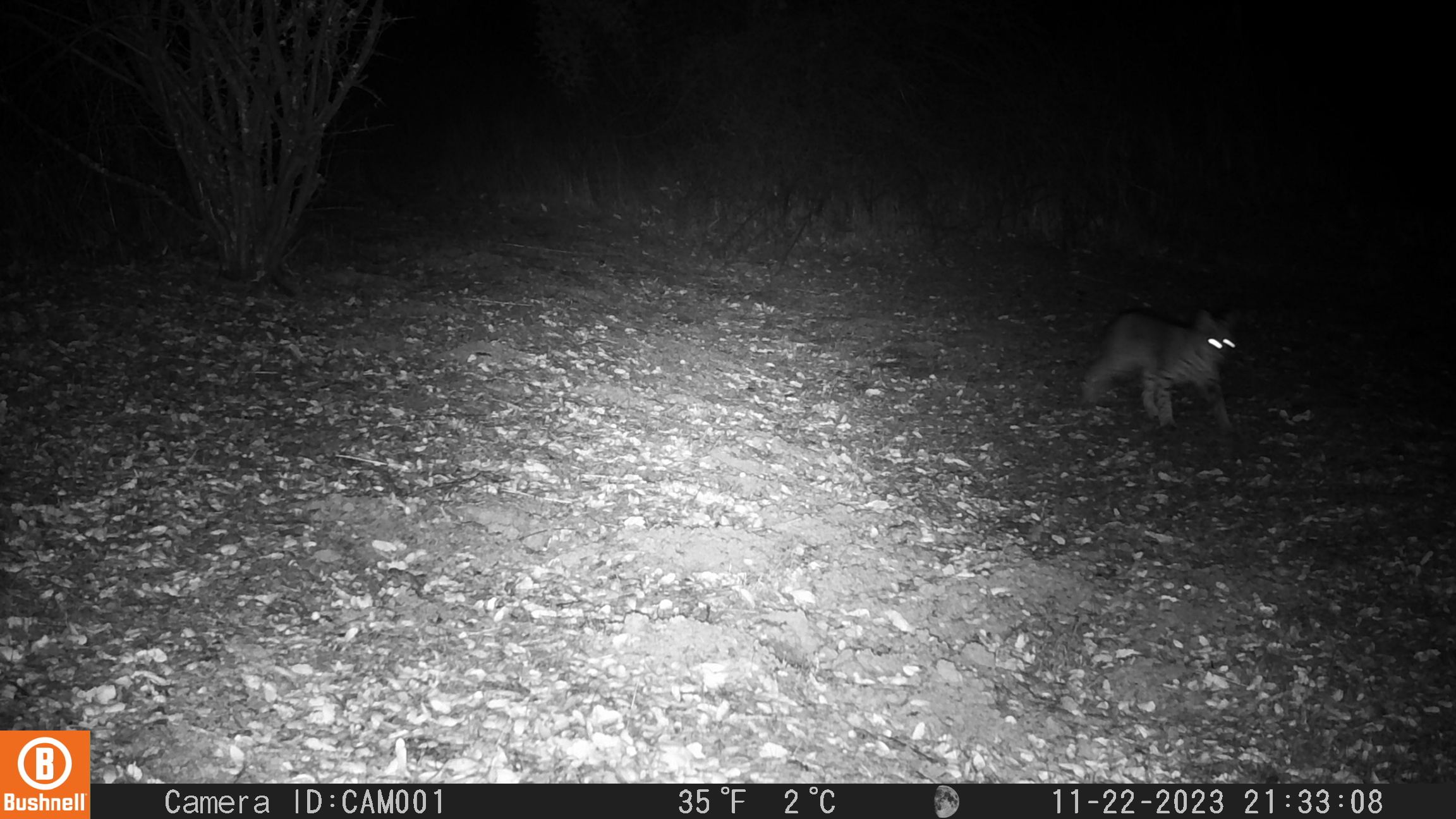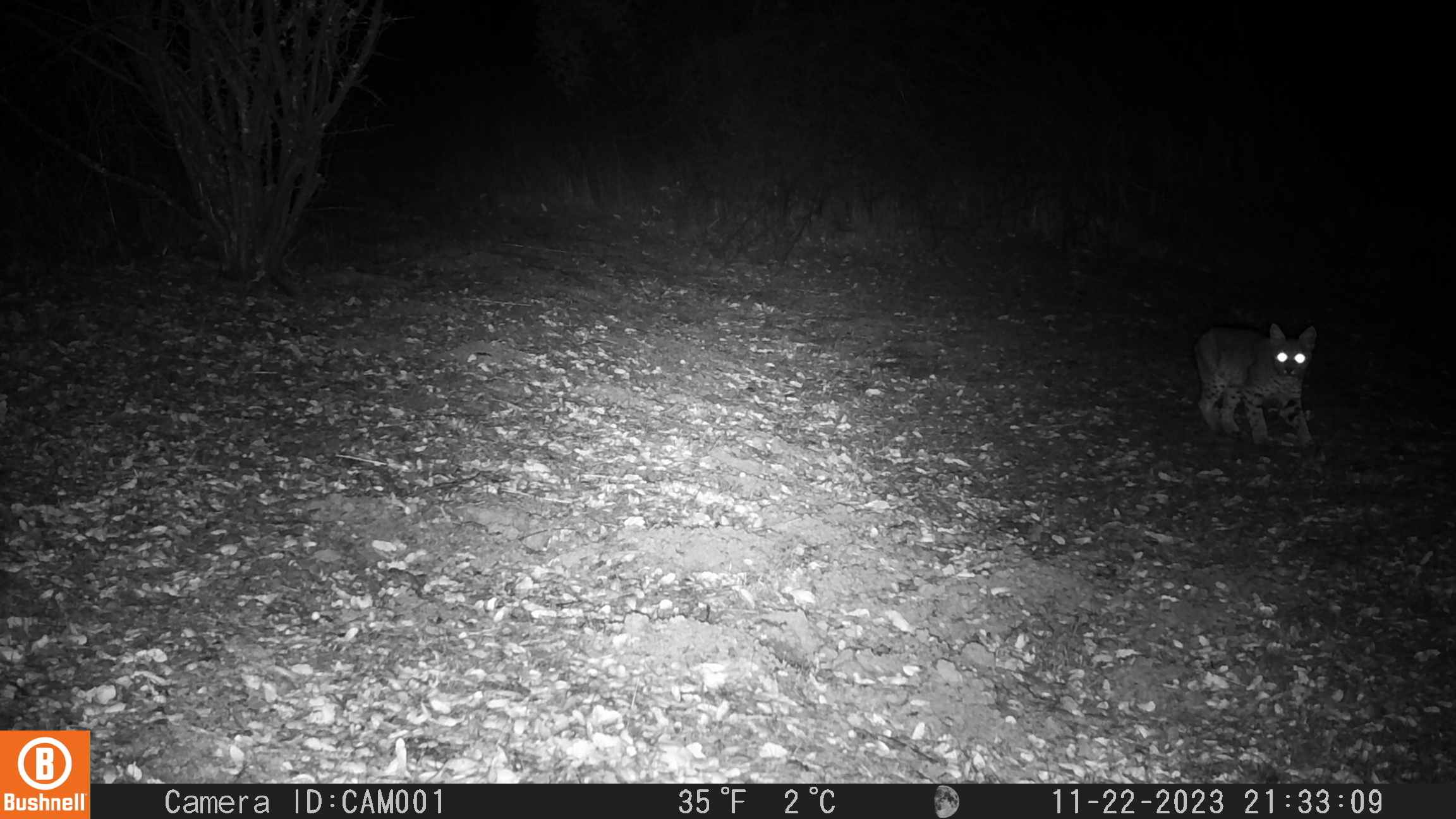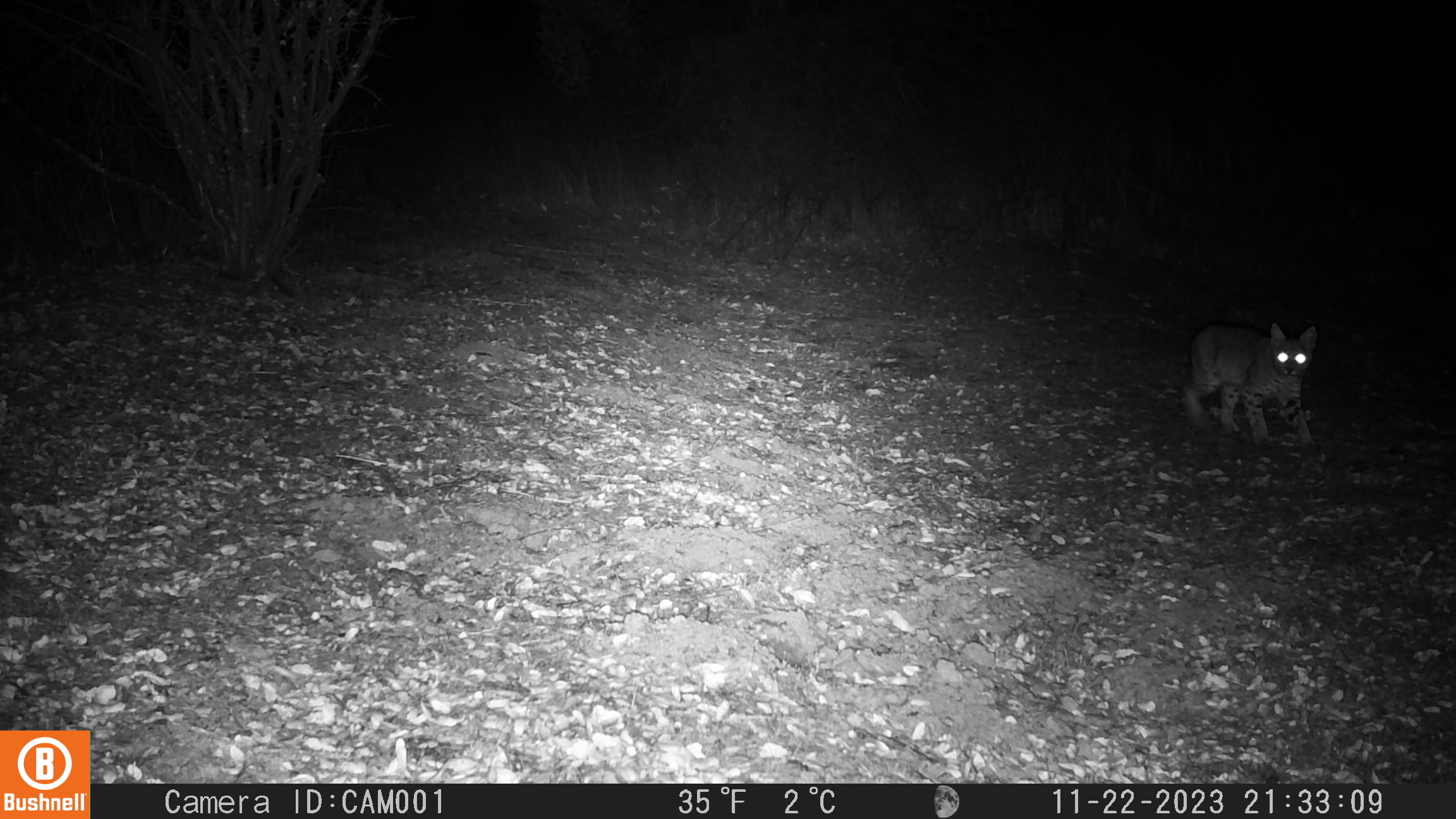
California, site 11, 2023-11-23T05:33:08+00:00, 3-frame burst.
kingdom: Animalia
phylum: Chordata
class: Mammalia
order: Carnivora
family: Felidae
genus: Lynx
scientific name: Lynx rufus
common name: bobcat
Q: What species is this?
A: Bobcat (Lynx rufus).